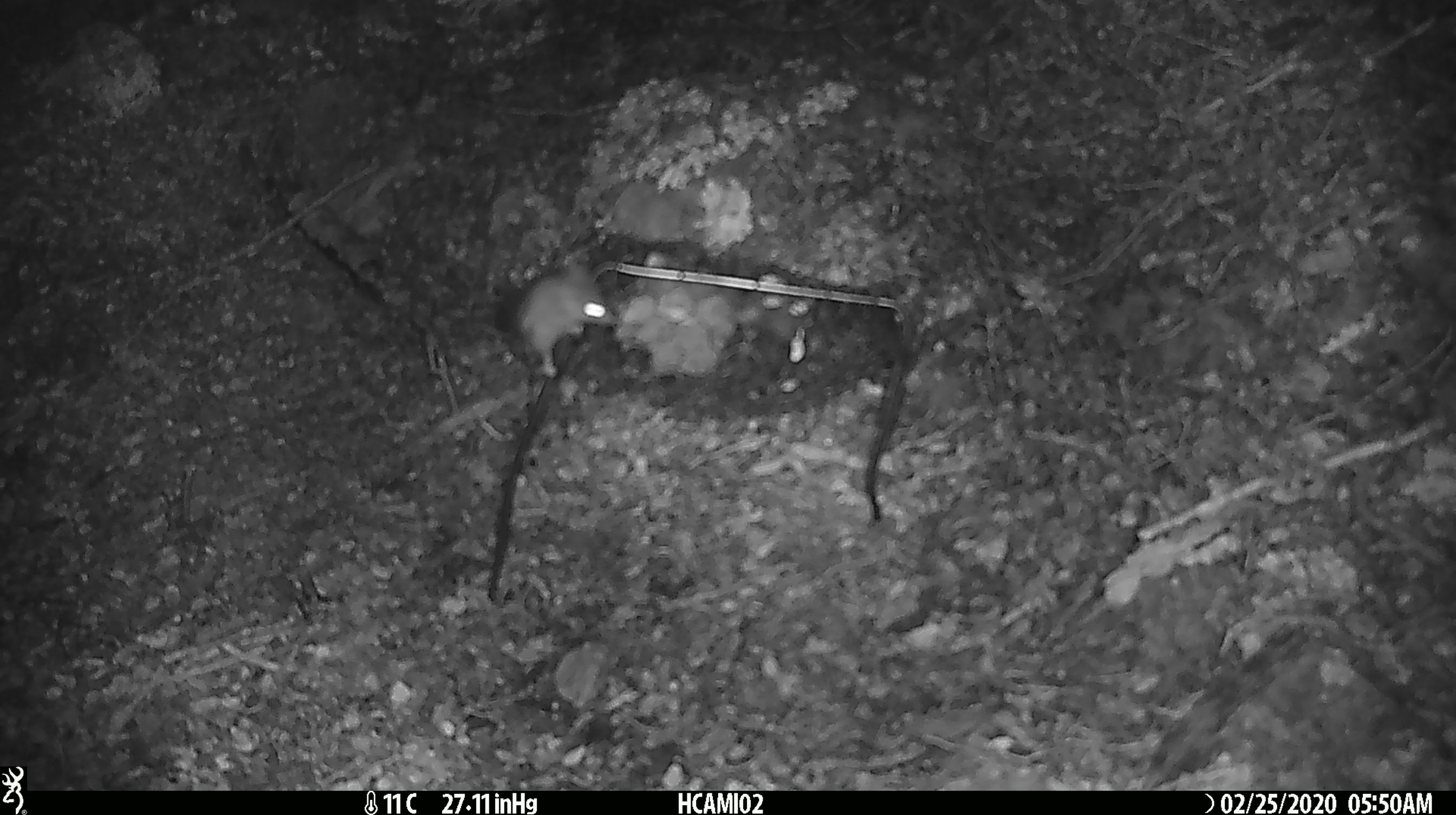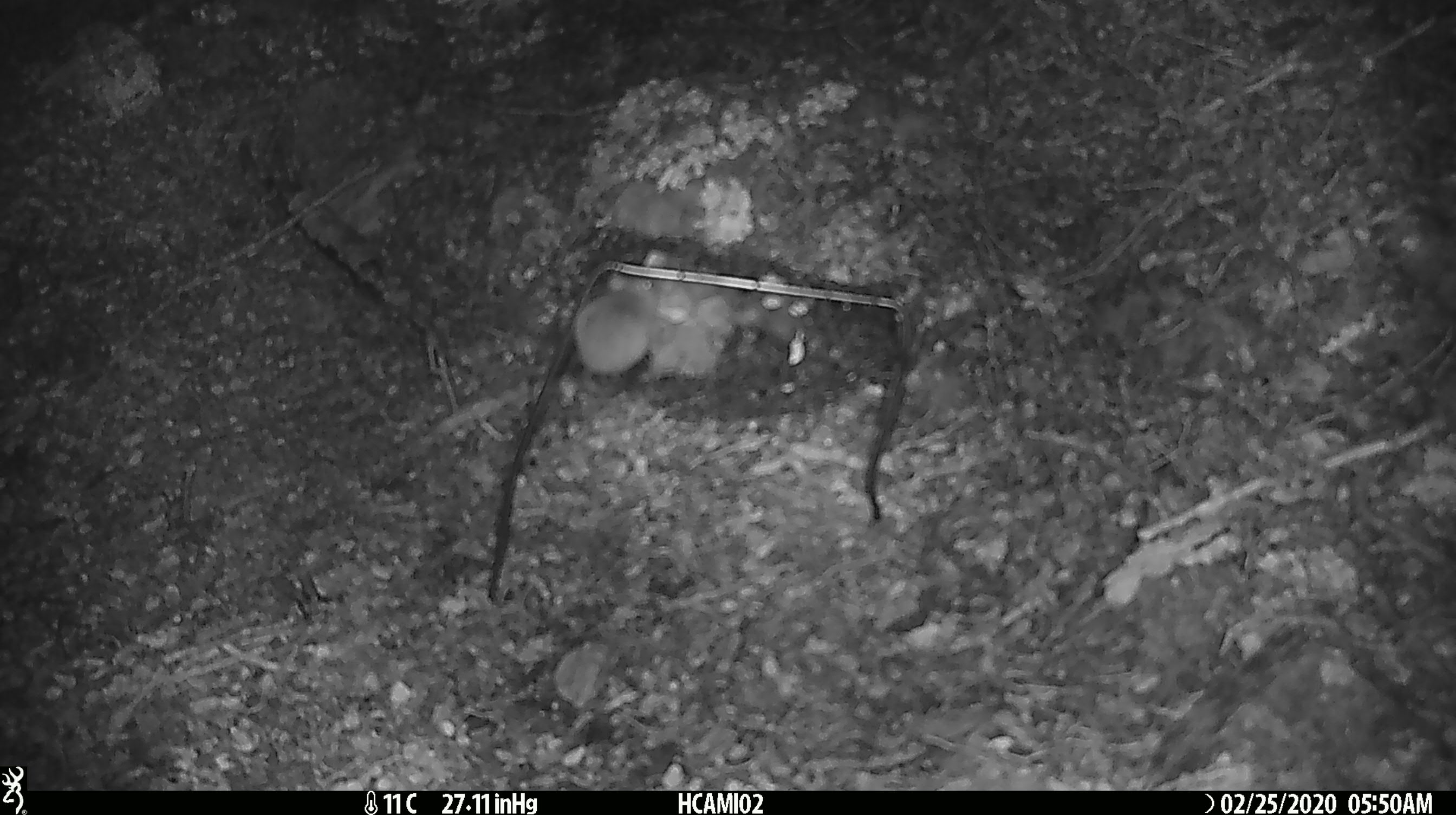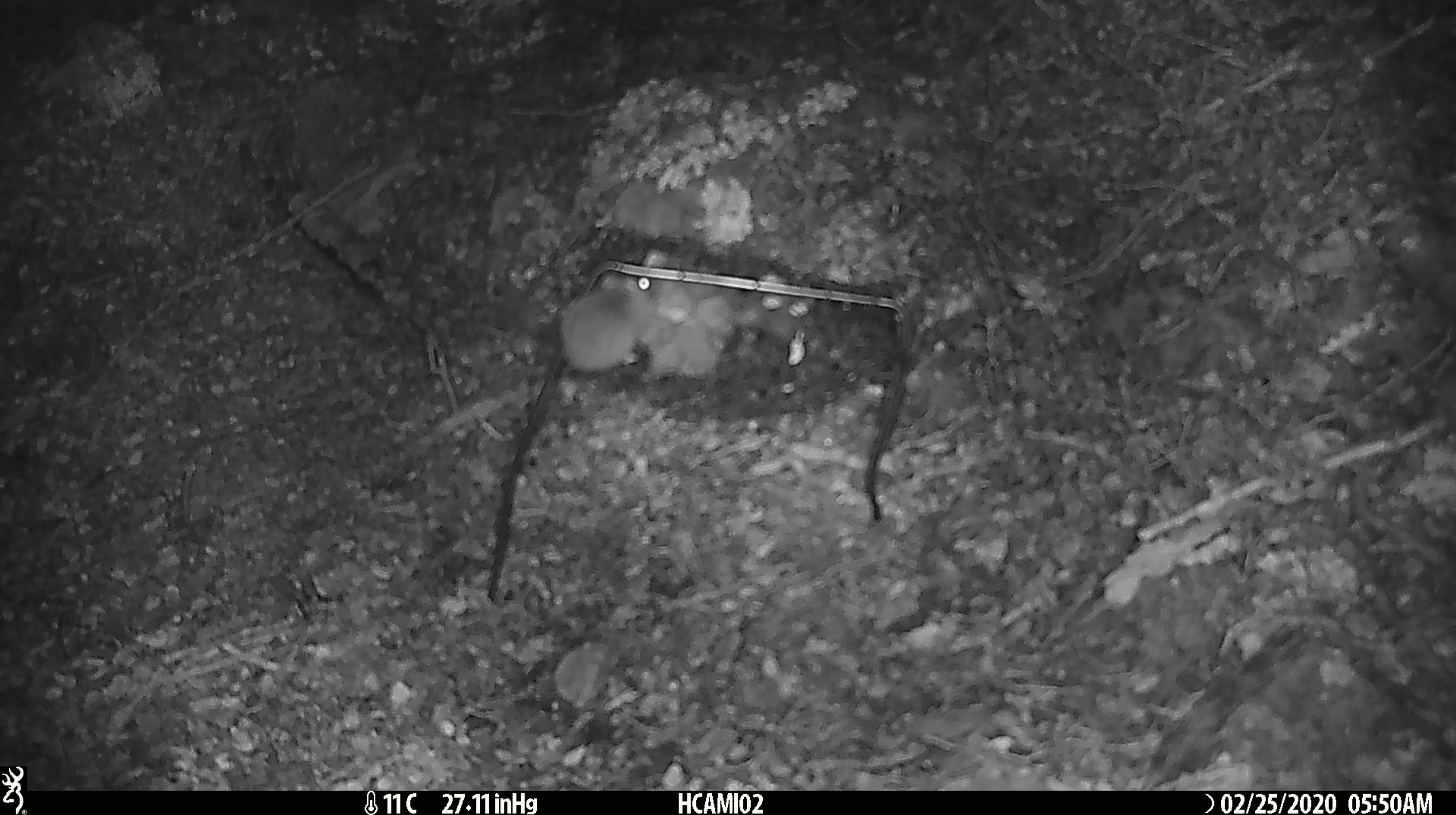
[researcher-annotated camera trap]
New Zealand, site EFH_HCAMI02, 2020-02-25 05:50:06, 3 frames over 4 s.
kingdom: Animalia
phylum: Chordata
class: Mammalia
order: Rodentia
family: Muridae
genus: Mus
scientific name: Mus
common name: mouse